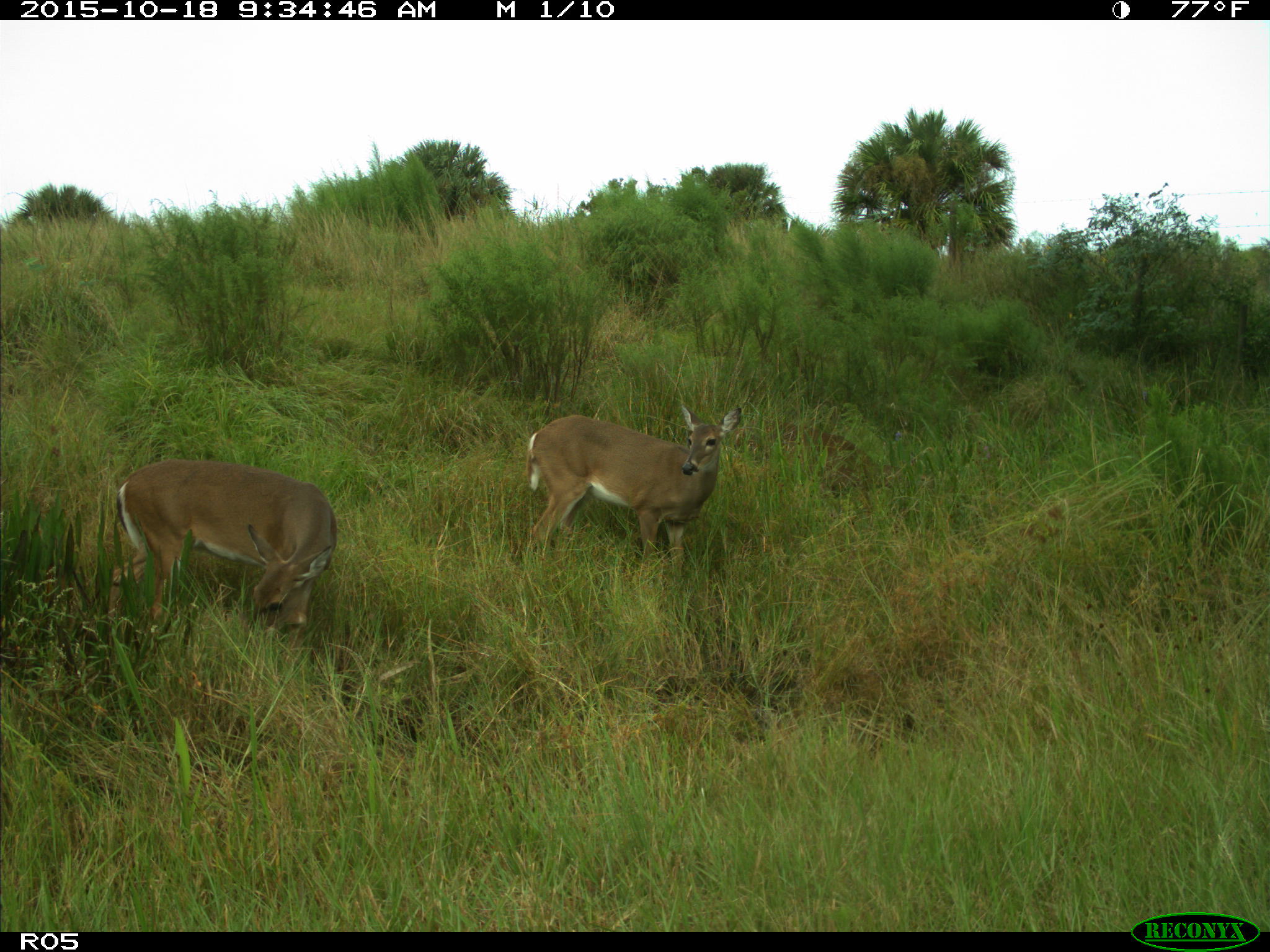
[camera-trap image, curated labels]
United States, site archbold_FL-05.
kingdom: Animalia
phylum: Chordata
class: Mammalia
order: Artiodactyla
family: Cervidae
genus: Odocoileus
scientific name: Odocoileus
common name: deer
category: unidentified deer